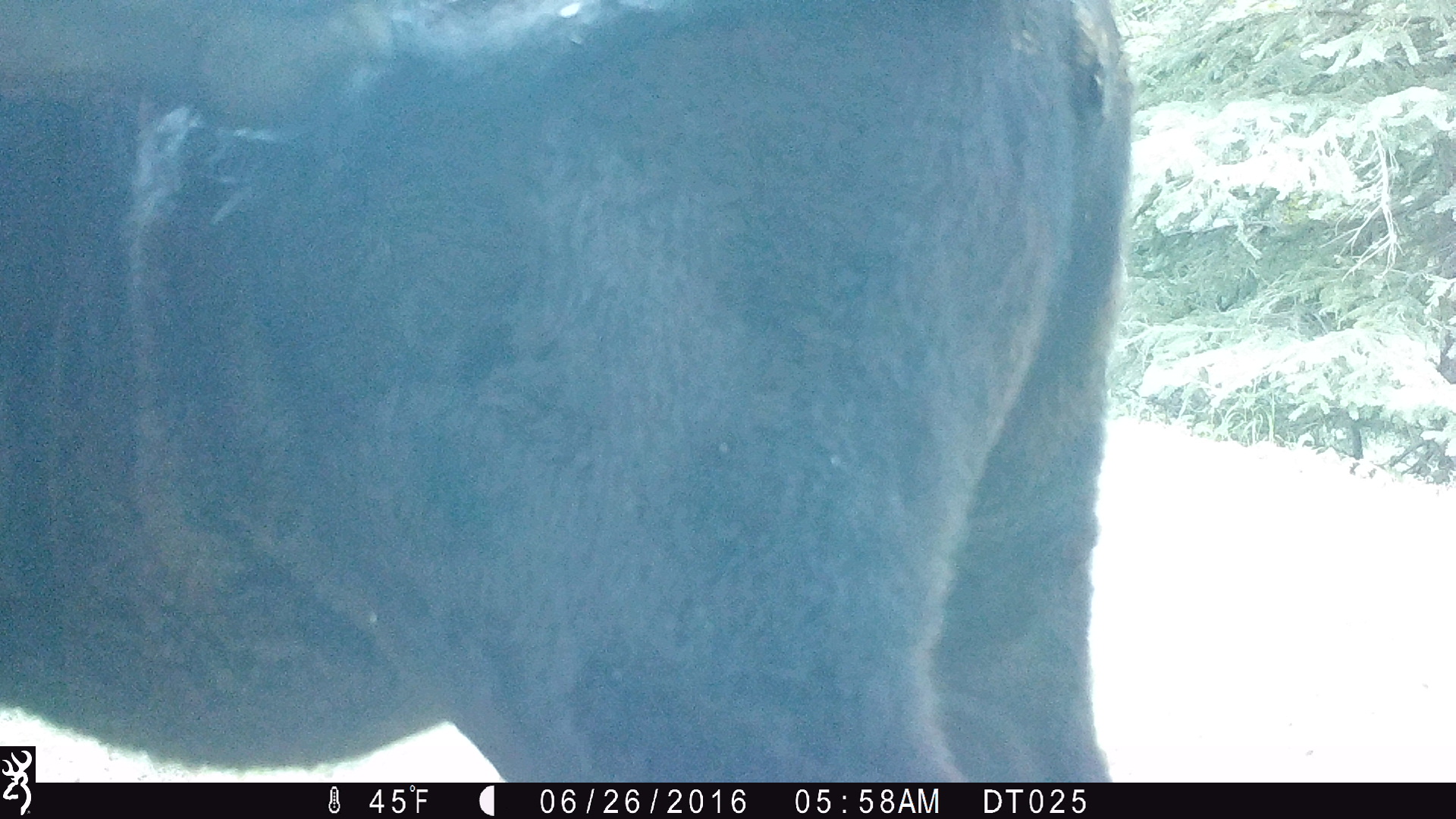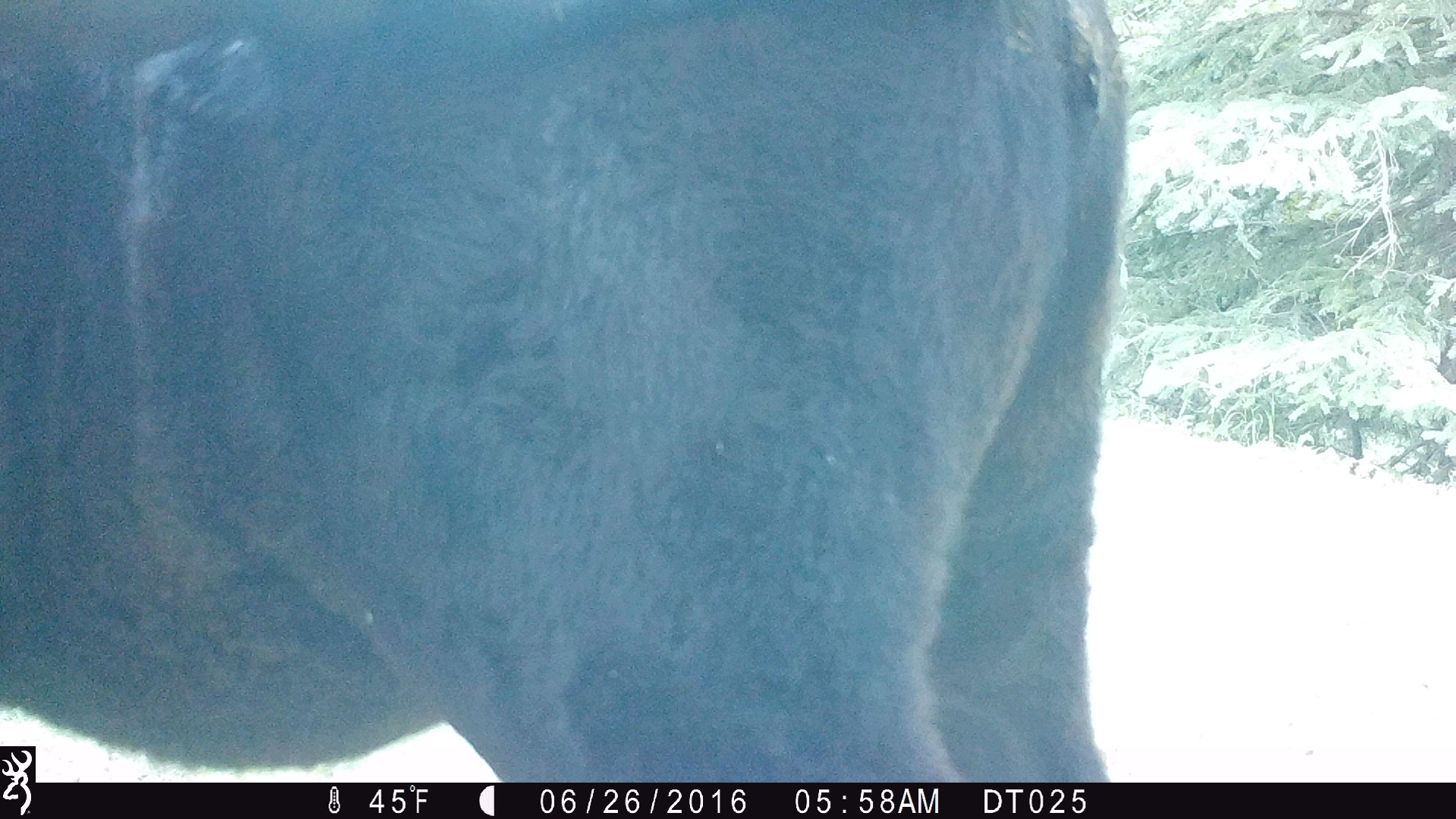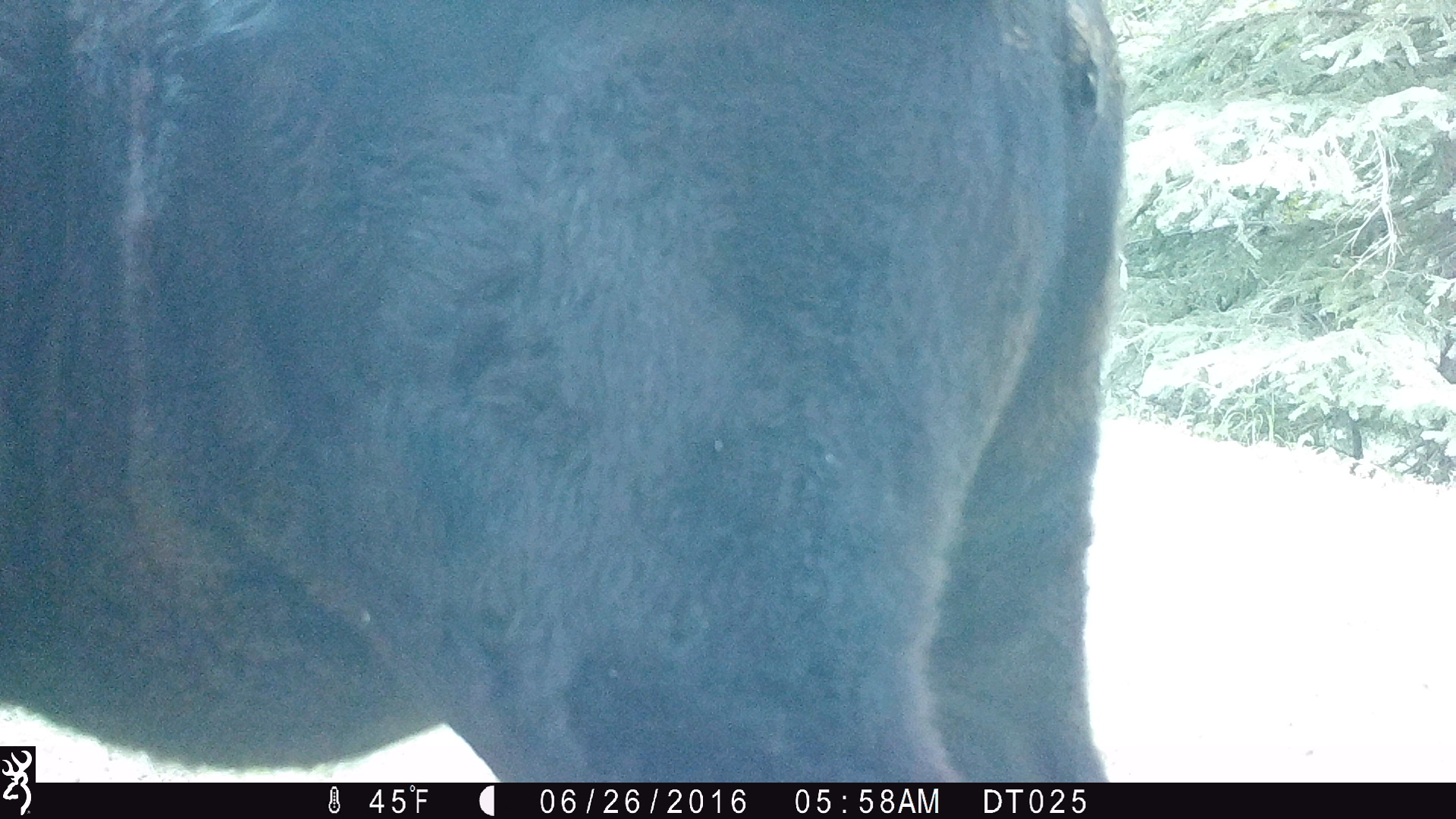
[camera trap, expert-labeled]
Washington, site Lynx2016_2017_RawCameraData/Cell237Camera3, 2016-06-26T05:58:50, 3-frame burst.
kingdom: Animalia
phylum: Chordata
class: Mammalia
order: Artiodactyla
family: Bovidae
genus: Bos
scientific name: Bos taurus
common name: domestic cattle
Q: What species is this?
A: Domestic cattle (Bos taurus).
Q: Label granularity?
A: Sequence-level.